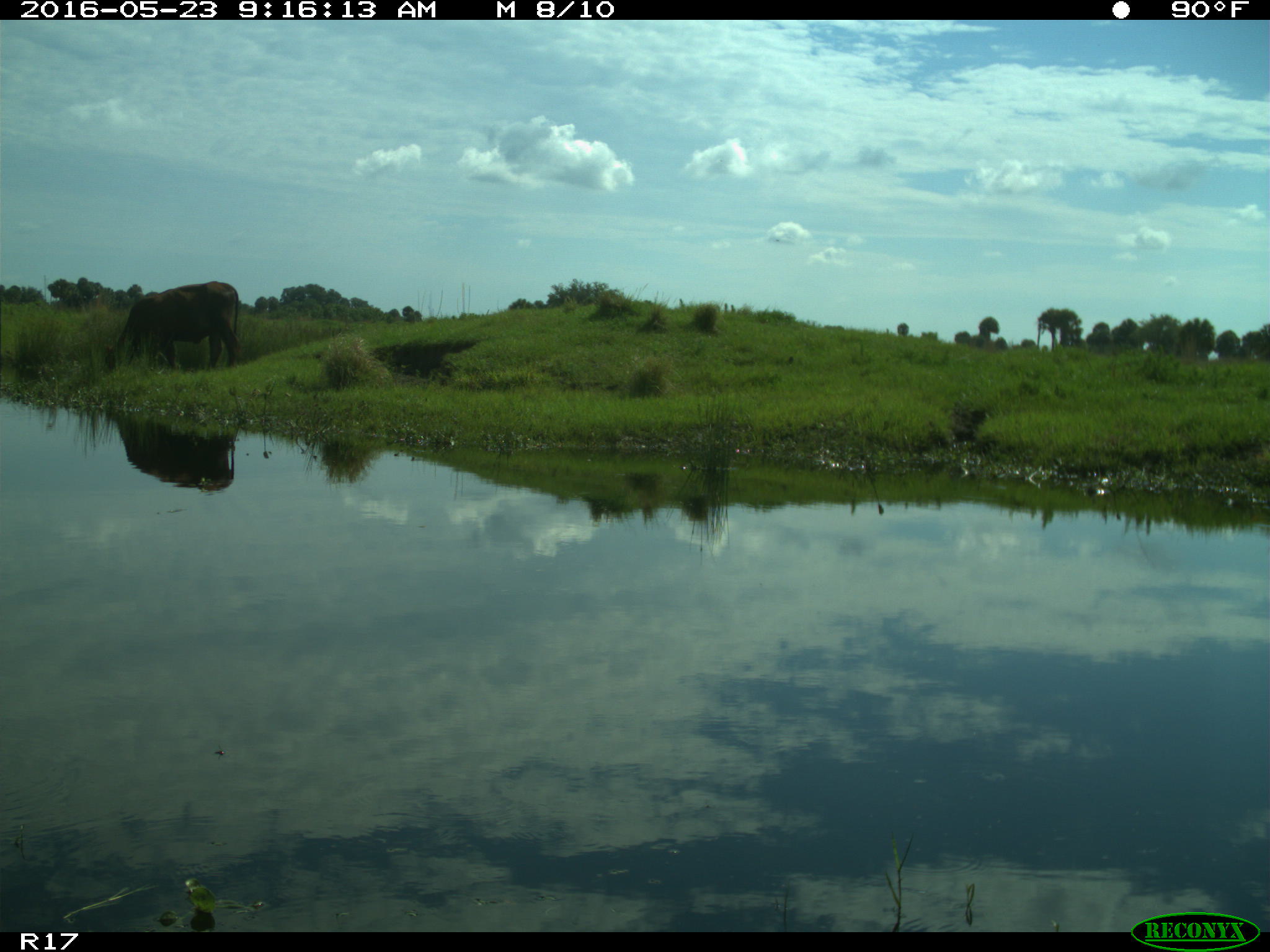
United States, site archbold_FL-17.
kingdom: Animalia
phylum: Chordata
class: Mammalia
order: Artiodactyla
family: Bovidae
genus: Bos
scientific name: Bos taurus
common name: domestic cow